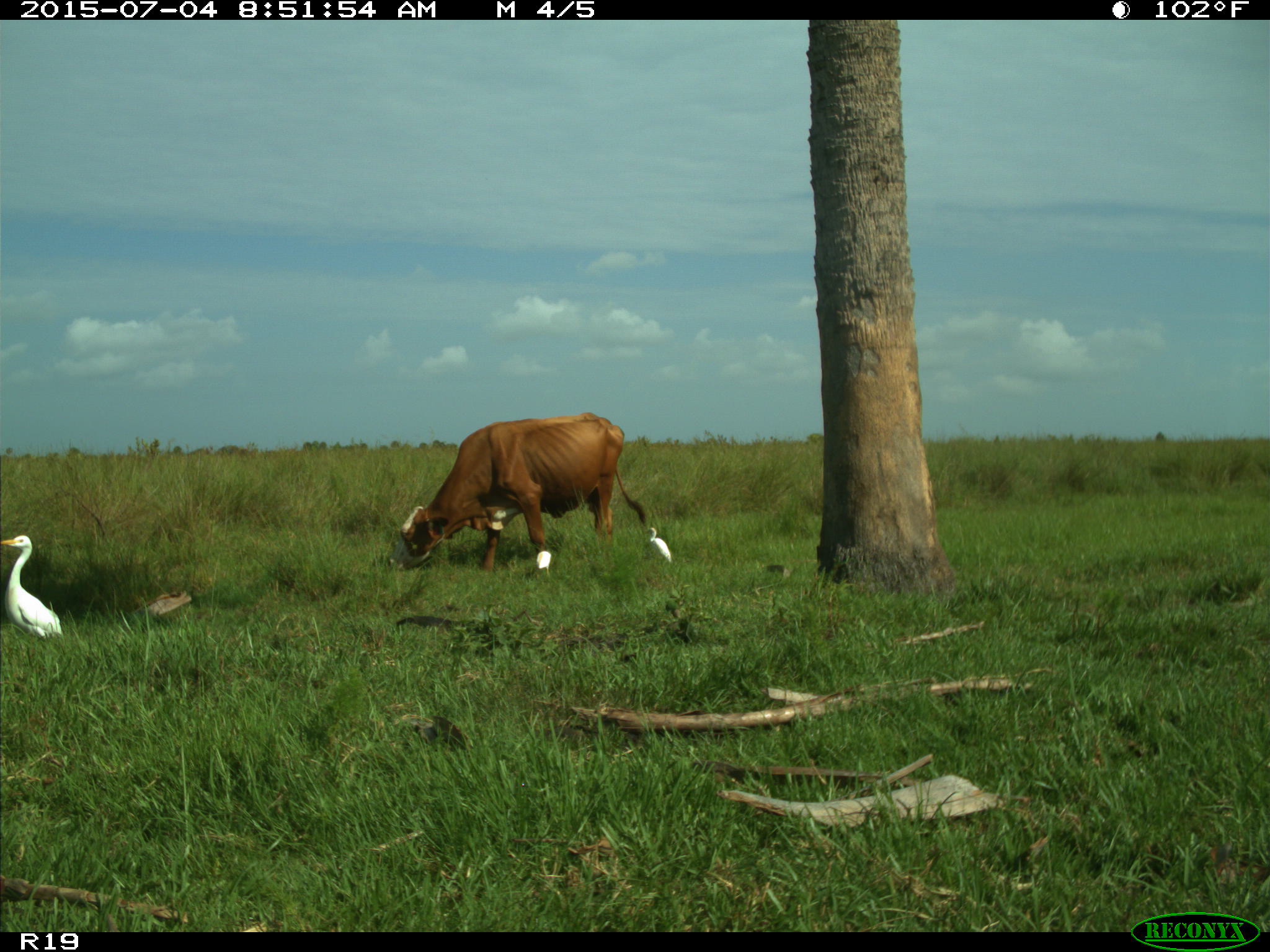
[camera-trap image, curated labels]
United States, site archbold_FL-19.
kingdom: Animalia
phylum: Chordata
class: Mammalia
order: Artiodactyla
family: Bovidae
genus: Bos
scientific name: Bos taurus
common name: domestic cow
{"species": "Bos taurus (domestic cow)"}